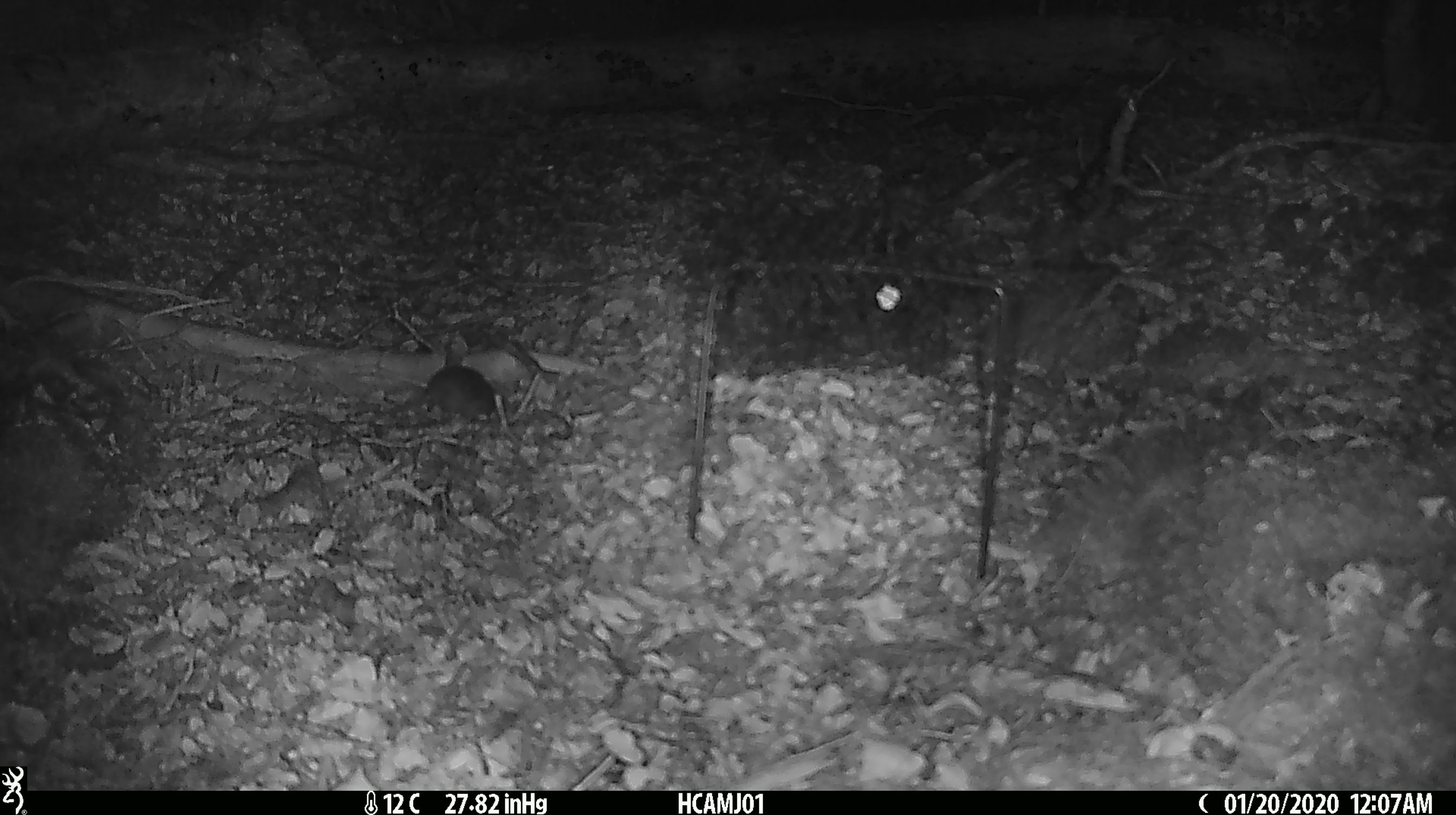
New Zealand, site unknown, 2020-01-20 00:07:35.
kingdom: Animalia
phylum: Chordata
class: Mammalia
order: Rodentia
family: Muridae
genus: Mus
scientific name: Mus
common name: mouse